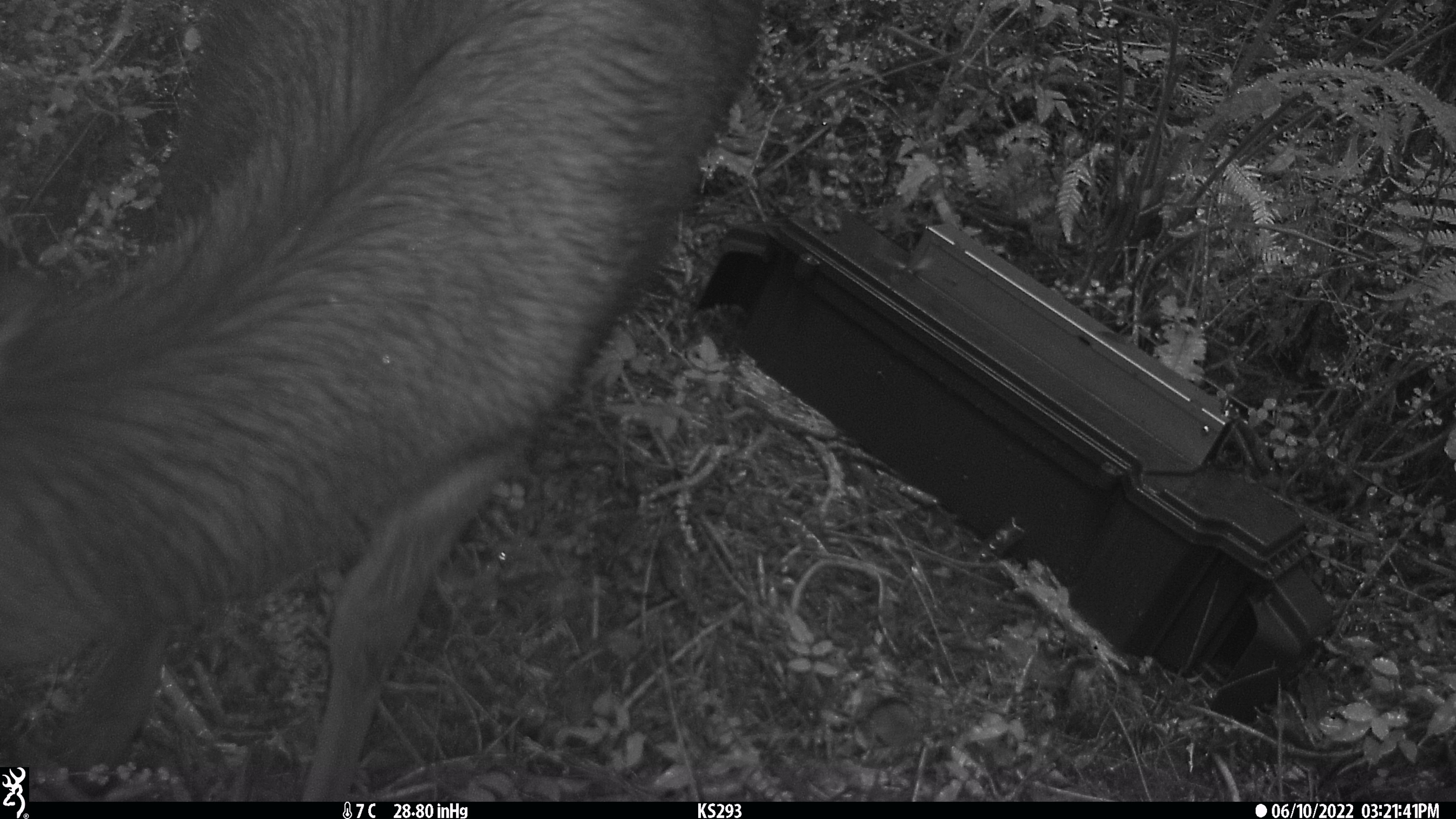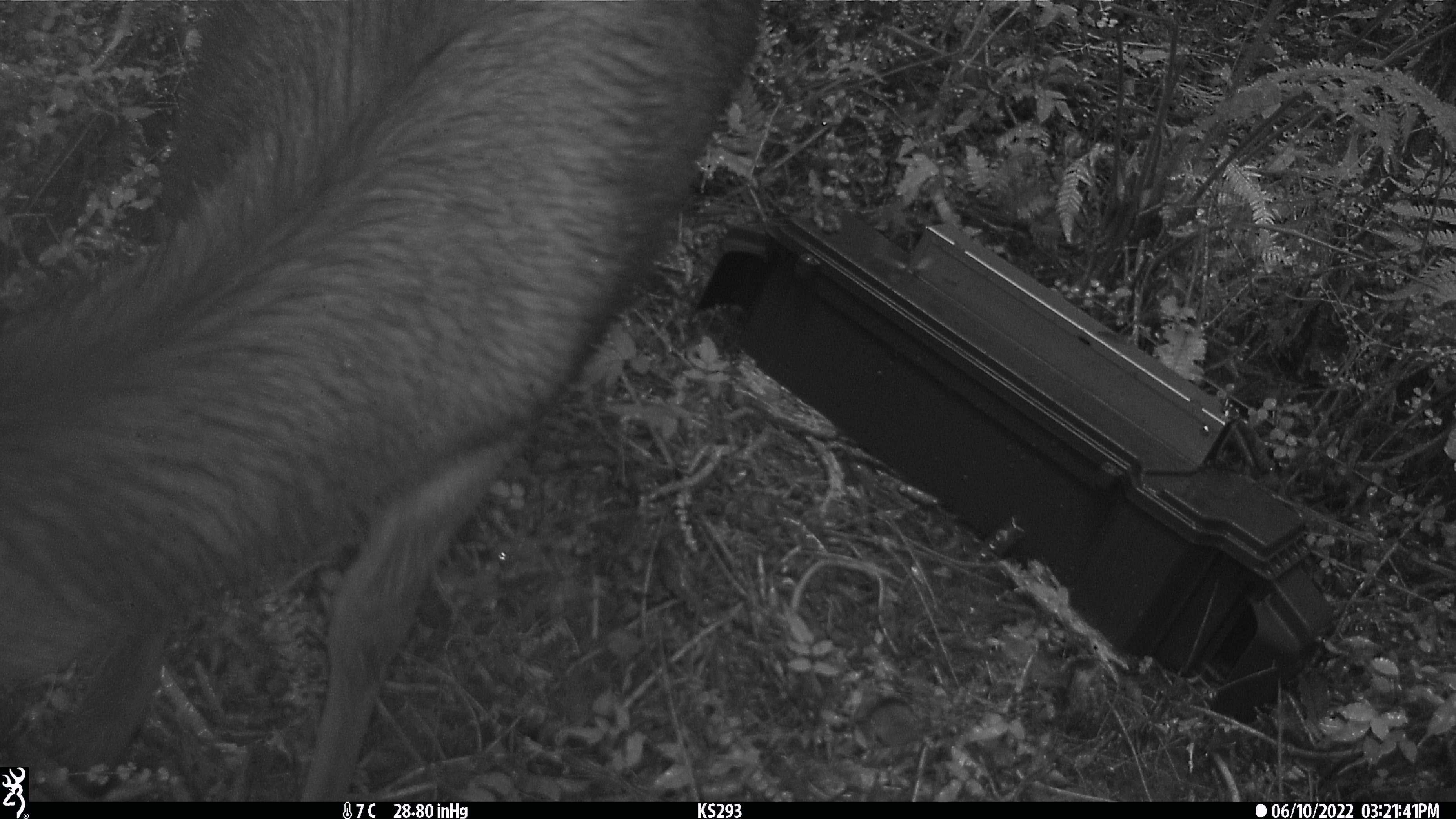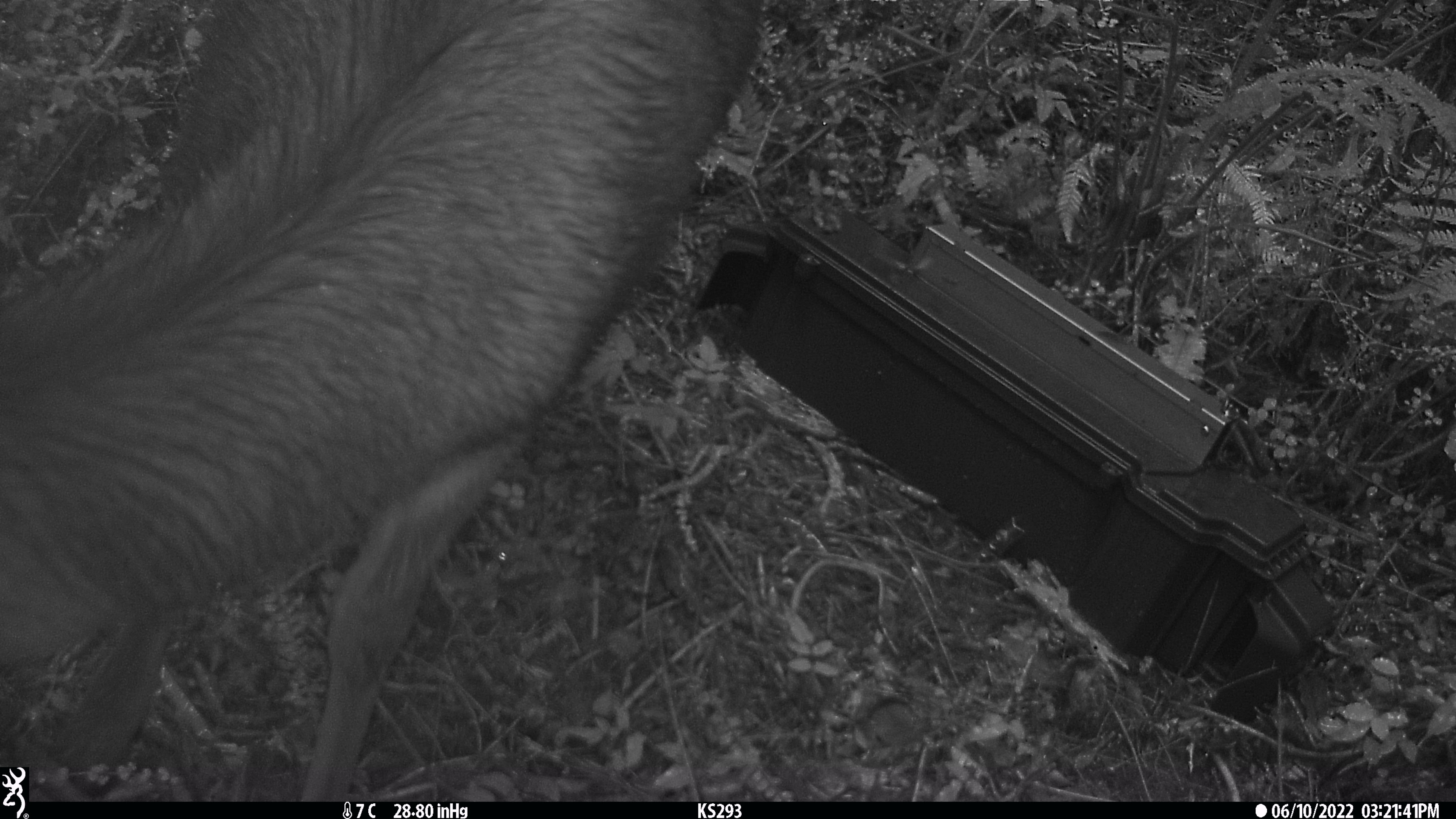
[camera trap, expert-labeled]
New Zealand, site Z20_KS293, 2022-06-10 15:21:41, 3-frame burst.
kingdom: Animalia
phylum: Chordata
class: Mammalia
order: Artiodactyla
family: Cervidae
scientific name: Cervidae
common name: deer